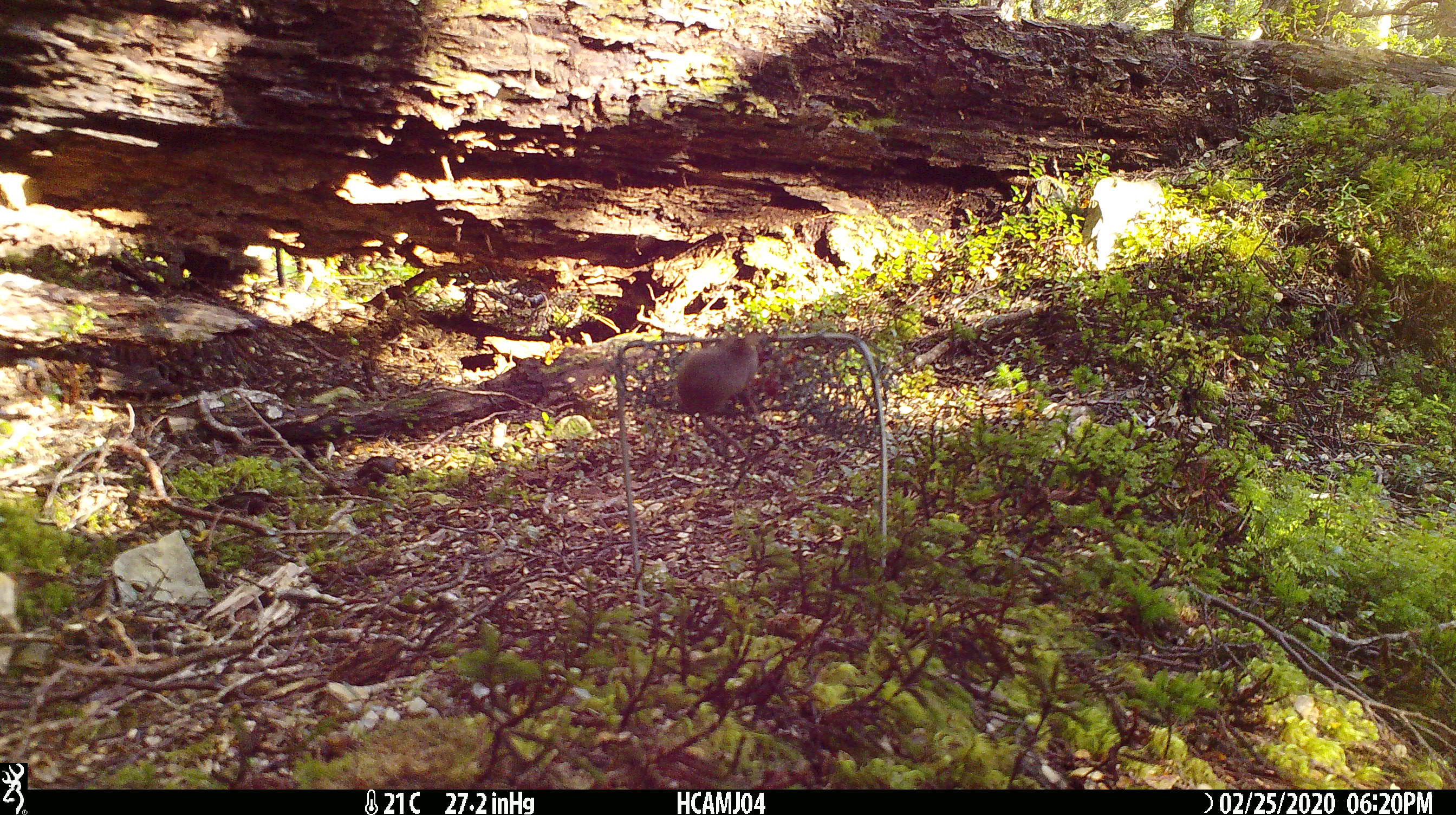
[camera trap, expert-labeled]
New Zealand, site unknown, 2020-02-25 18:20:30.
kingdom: Animalia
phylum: Chordata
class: Mammalia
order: Rodentia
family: Muridae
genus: Mus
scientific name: Mus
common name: mouse